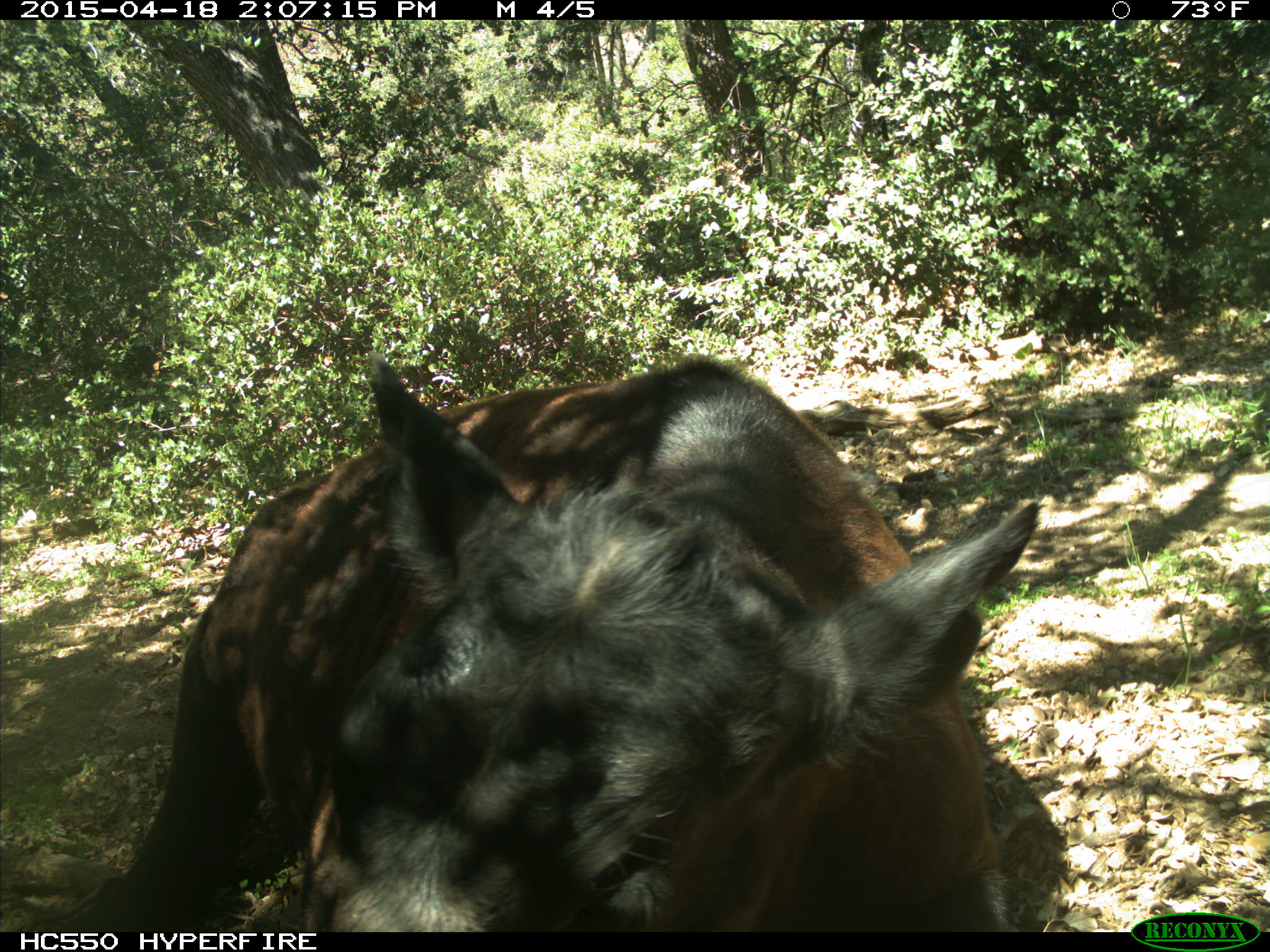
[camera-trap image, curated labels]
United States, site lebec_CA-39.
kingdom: Animalia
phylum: Chordata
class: Mammalia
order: Artiodactyla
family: Bovidae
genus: Bos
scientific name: Bos taurus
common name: domestic cow